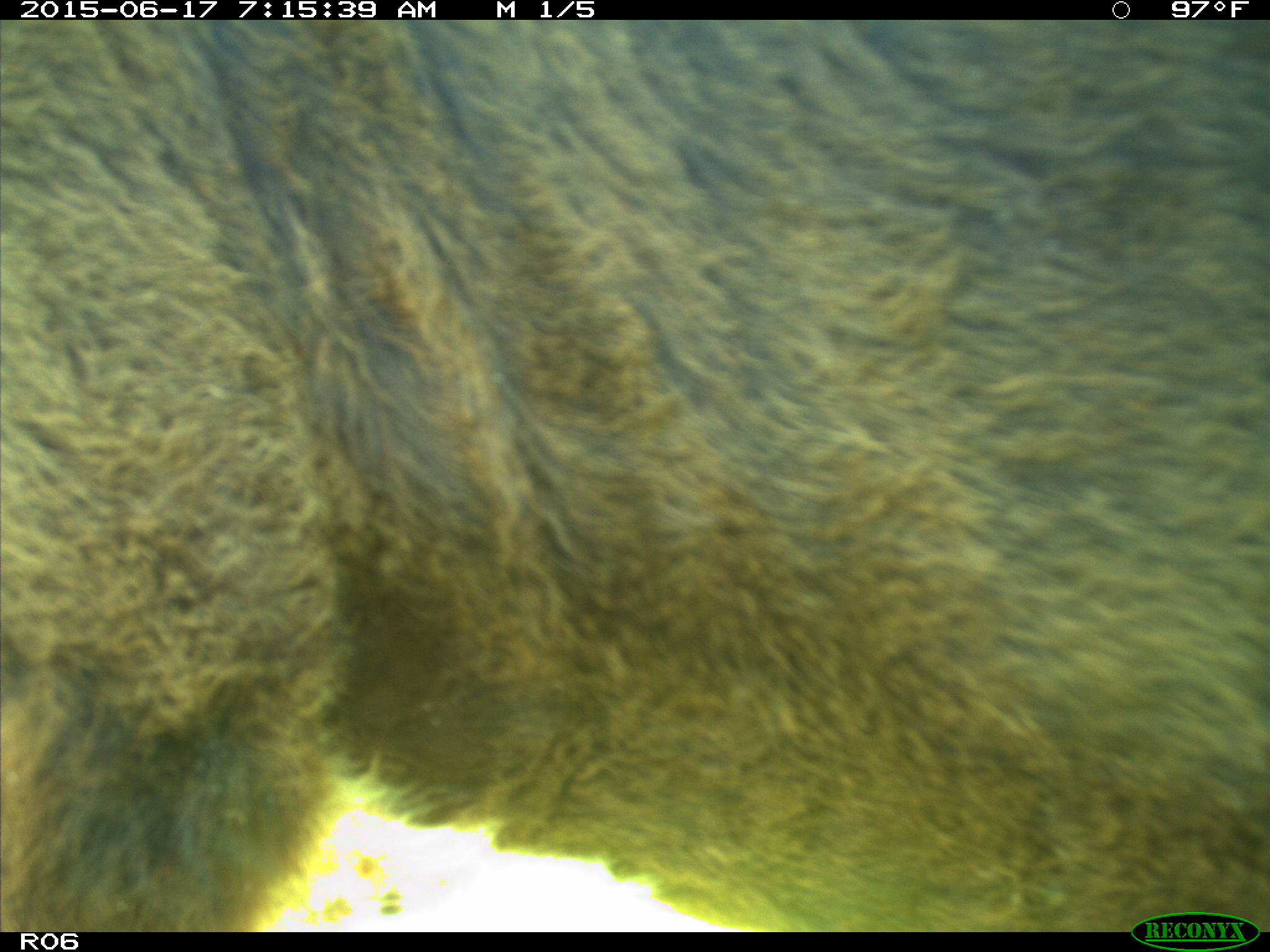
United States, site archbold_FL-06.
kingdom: Animalia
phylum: Chordata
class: Mammalia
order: Artiodactyla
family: Bovidae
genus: Bos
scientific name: Bos taurus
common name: domestic cow